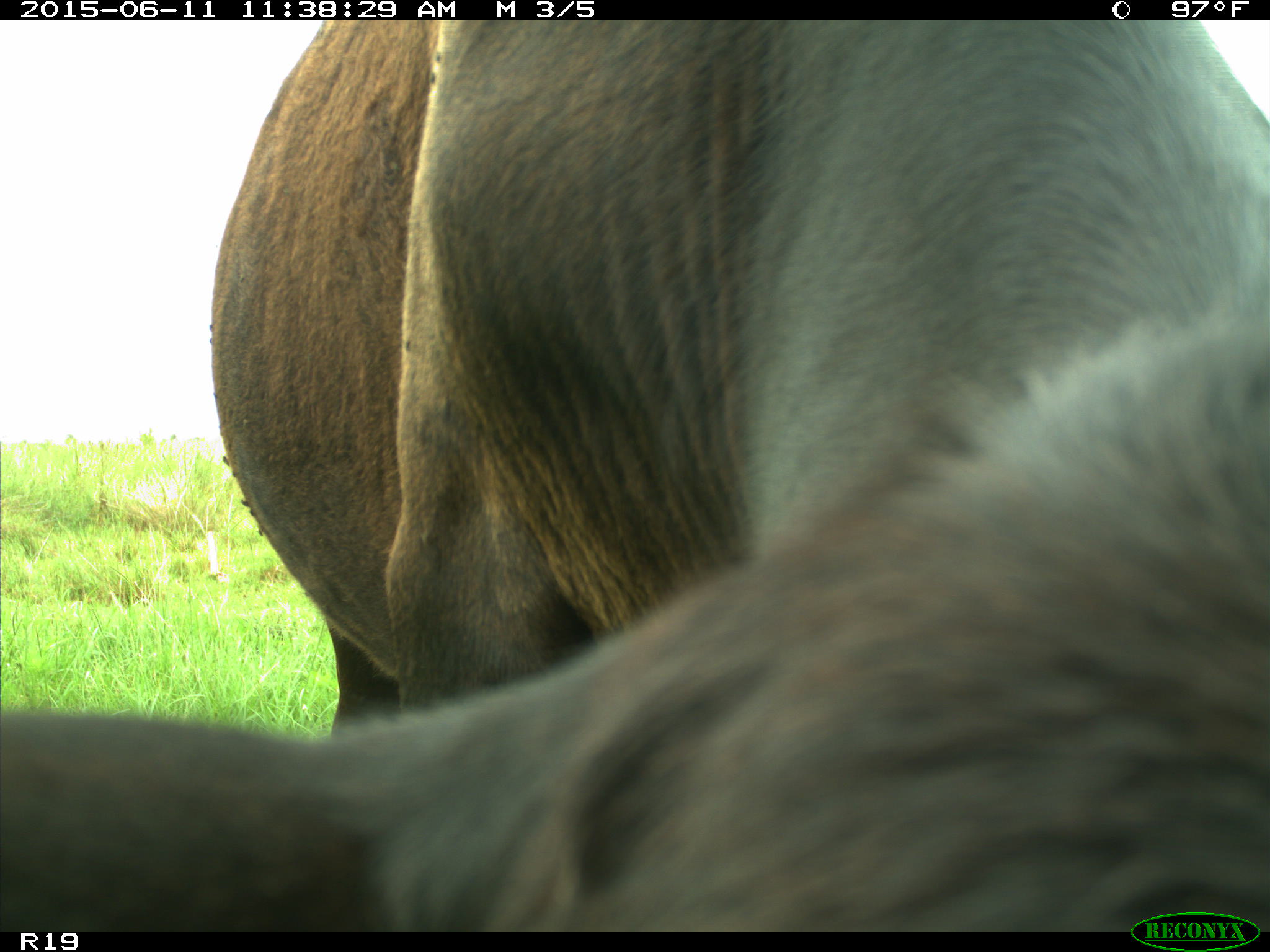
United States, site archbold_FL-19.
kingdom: Animalia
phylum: Chordata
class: Mammalia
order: Artiodactyla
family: Bovidae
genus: Bos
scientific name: Bos taurus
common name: domestic cow